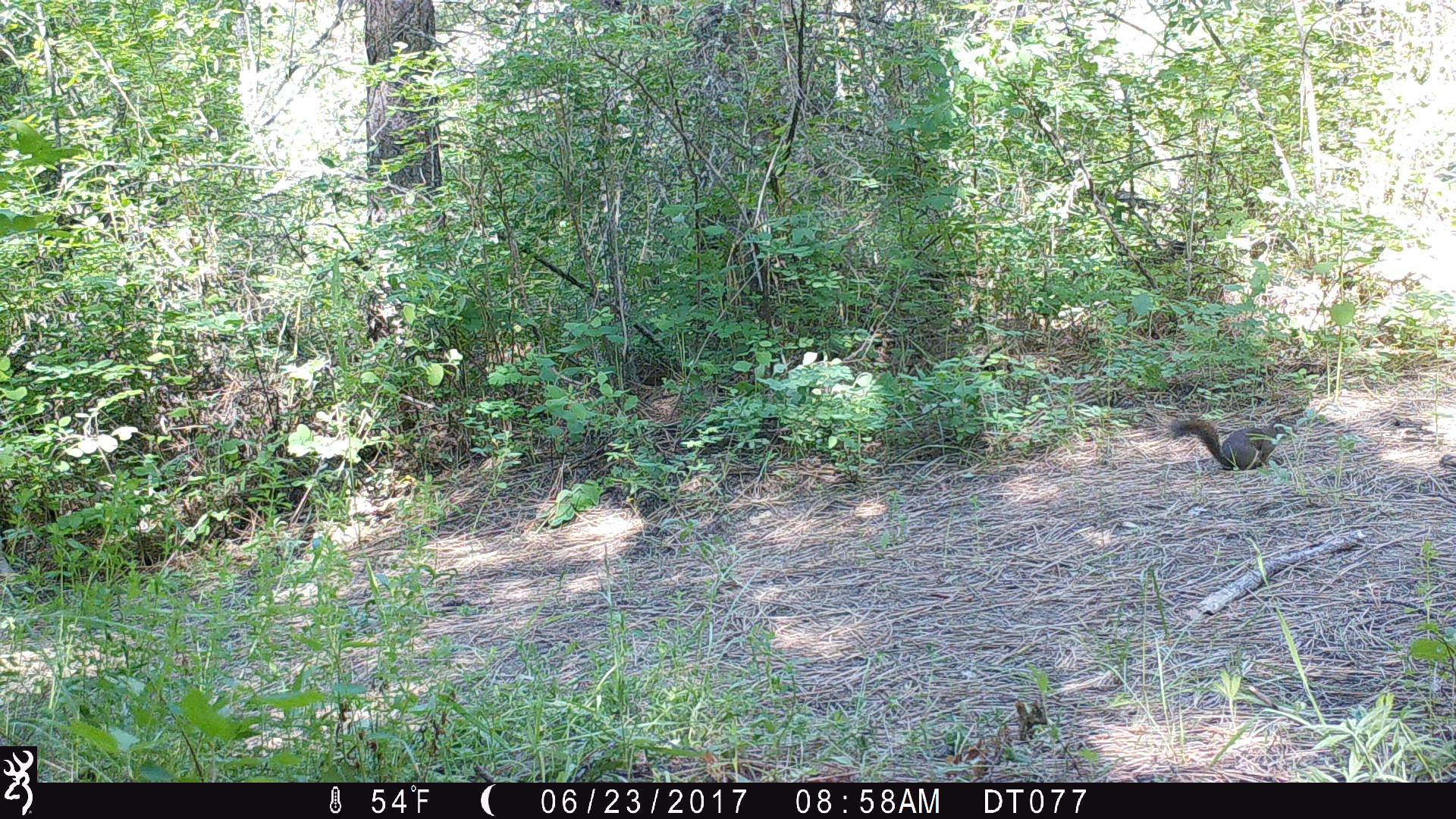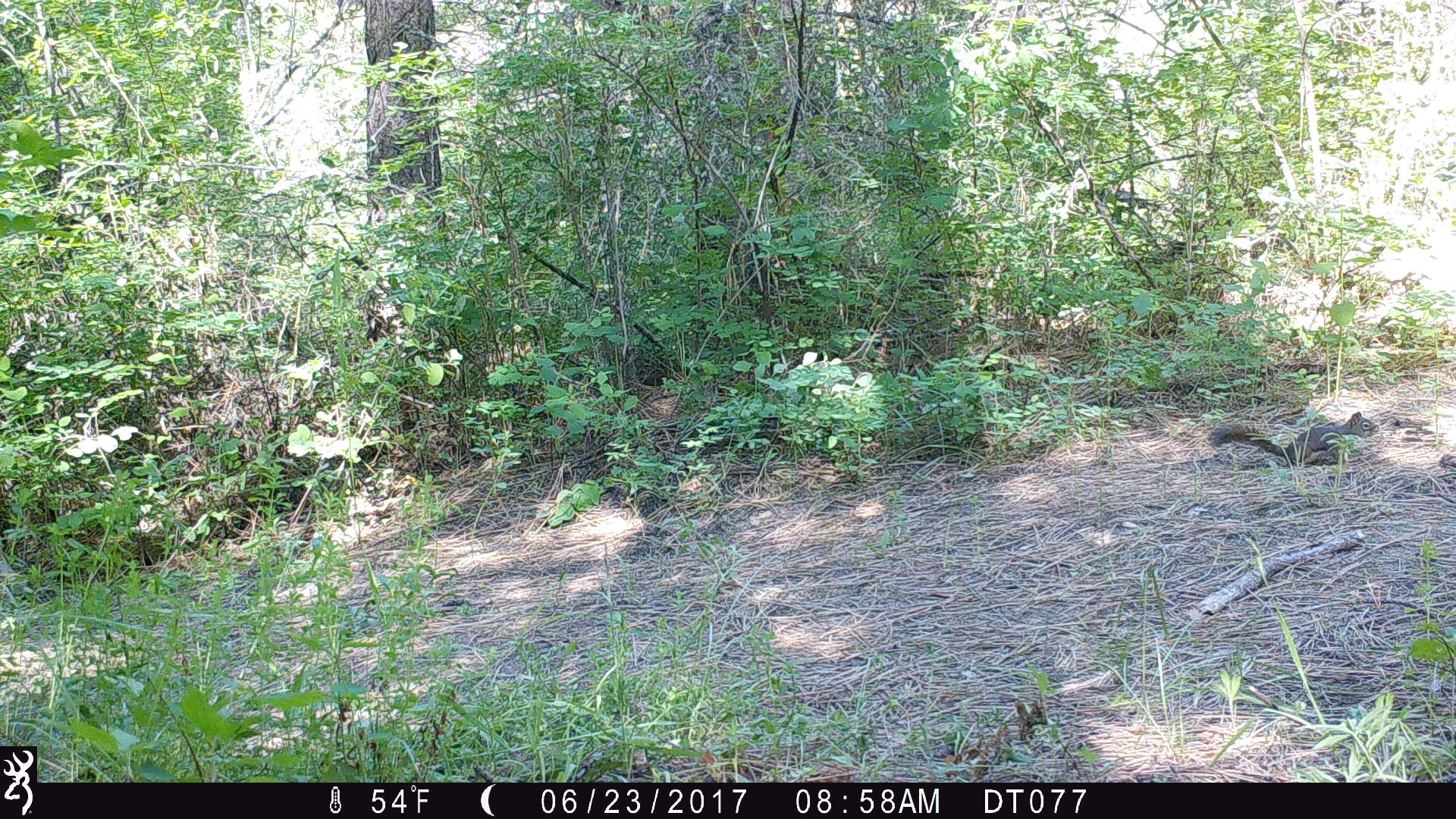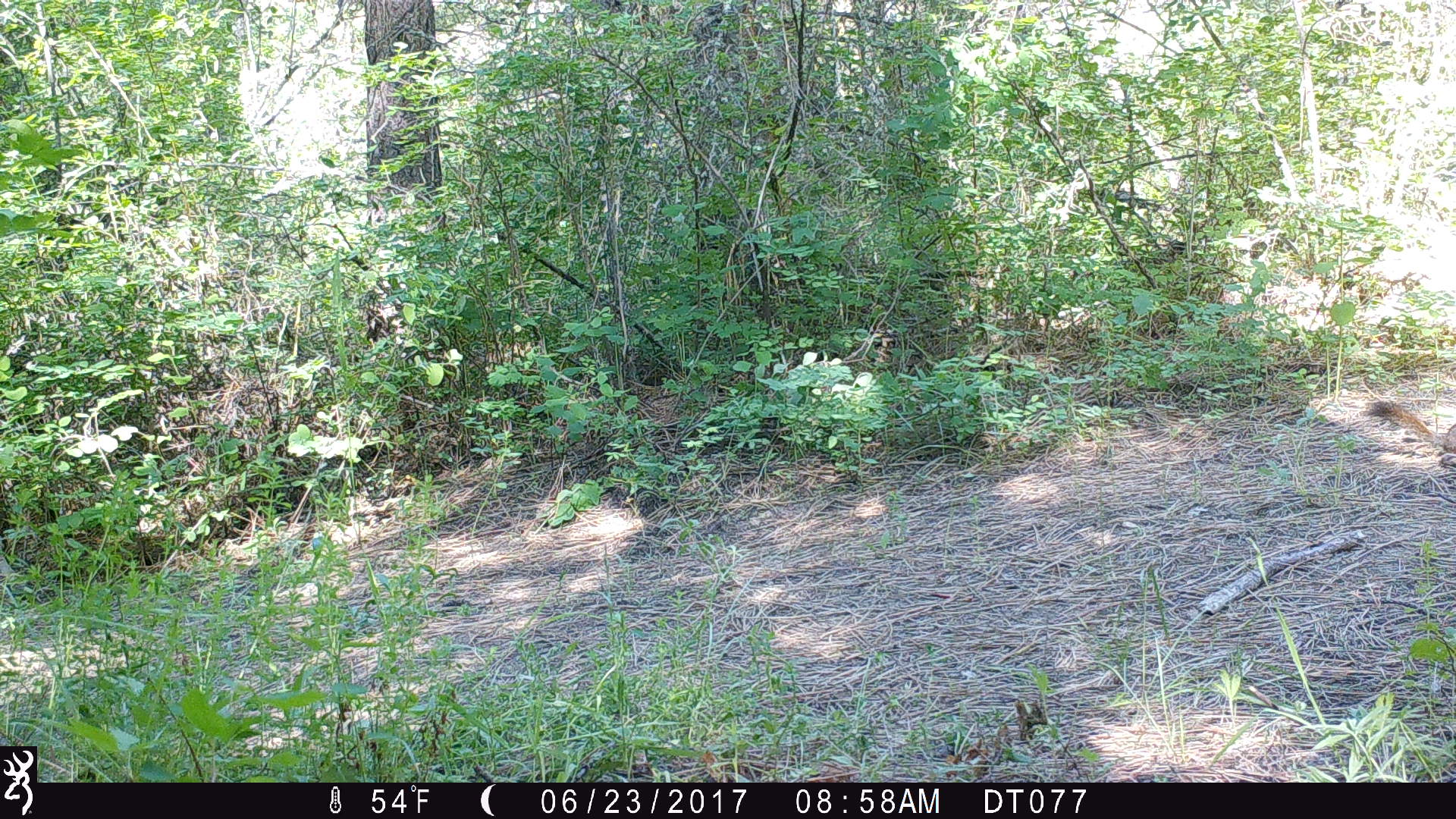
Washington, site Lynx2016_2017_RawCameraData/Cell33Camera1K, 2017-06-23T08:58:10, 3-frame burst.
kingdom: Animalia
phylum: Chordata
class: Mammalia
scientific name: Mammalia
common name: small mammal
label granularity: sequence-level